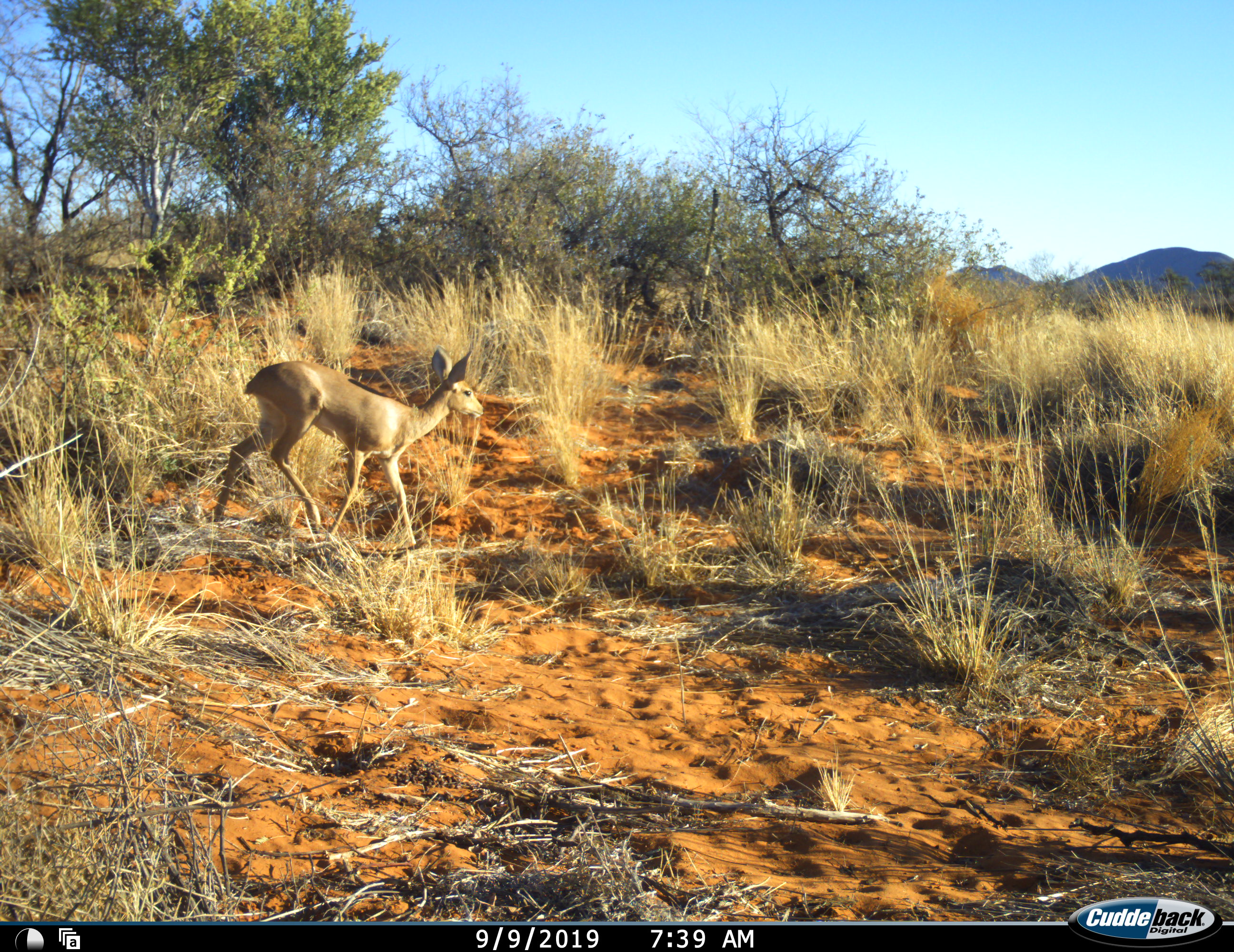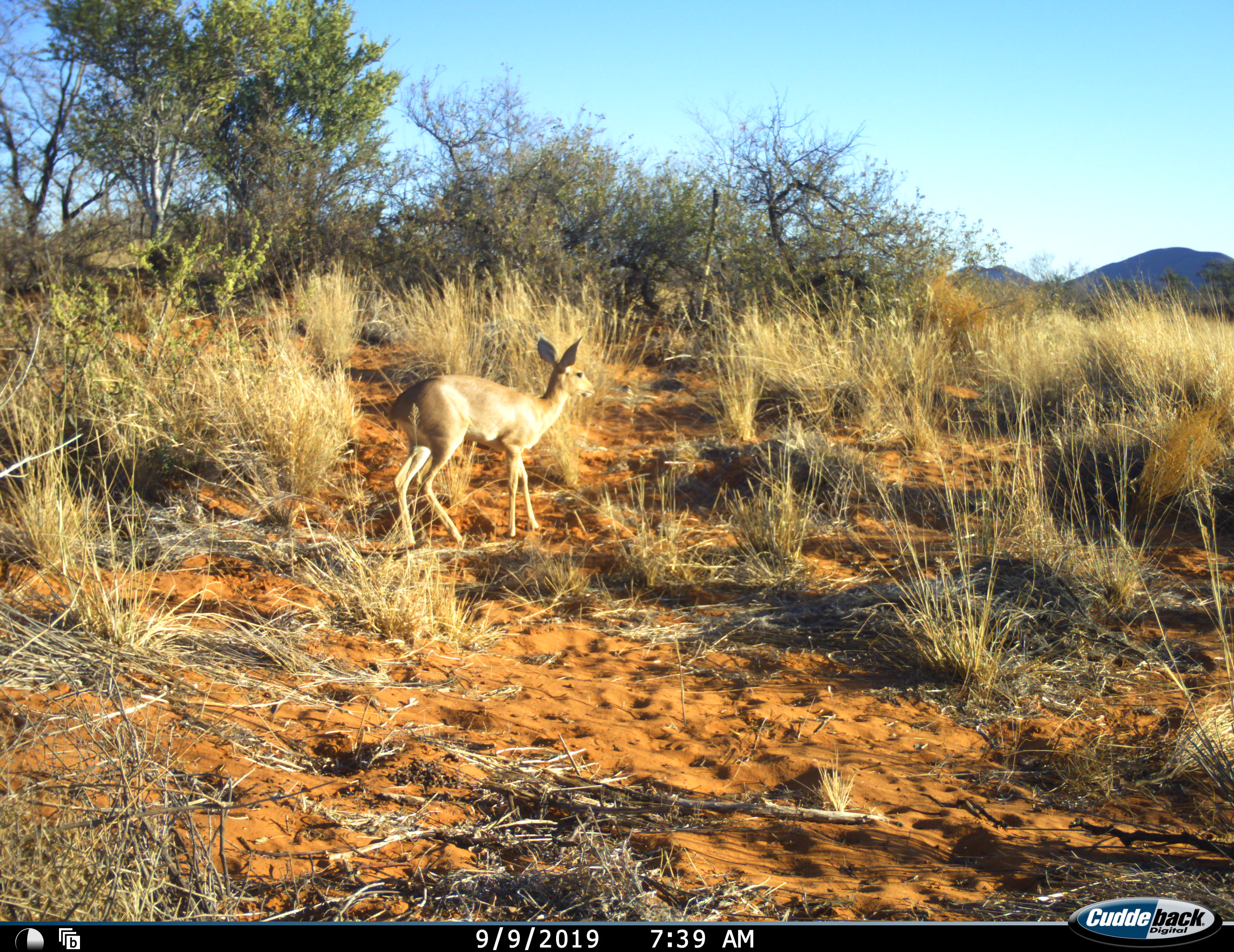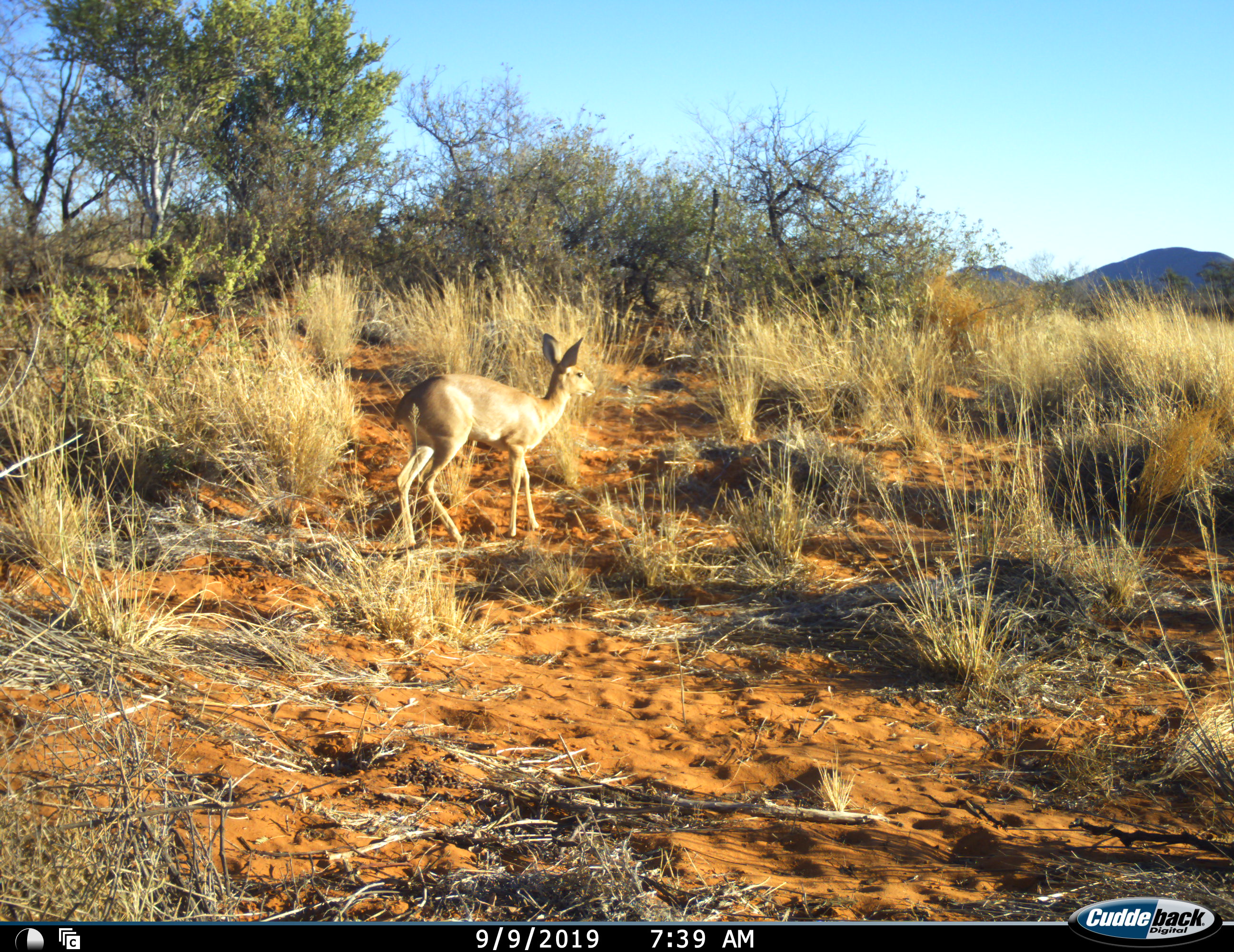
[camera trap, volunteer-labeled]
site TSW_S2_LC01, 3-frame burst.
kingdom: Animalia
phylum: Chordata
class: Mammalia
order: Artiodactyla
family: Bovidae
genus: Raphicerus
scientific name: Raphicerus campestris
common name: steenbok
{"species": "steenbok (Raphicerus campestris)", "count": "1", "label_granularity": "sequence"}